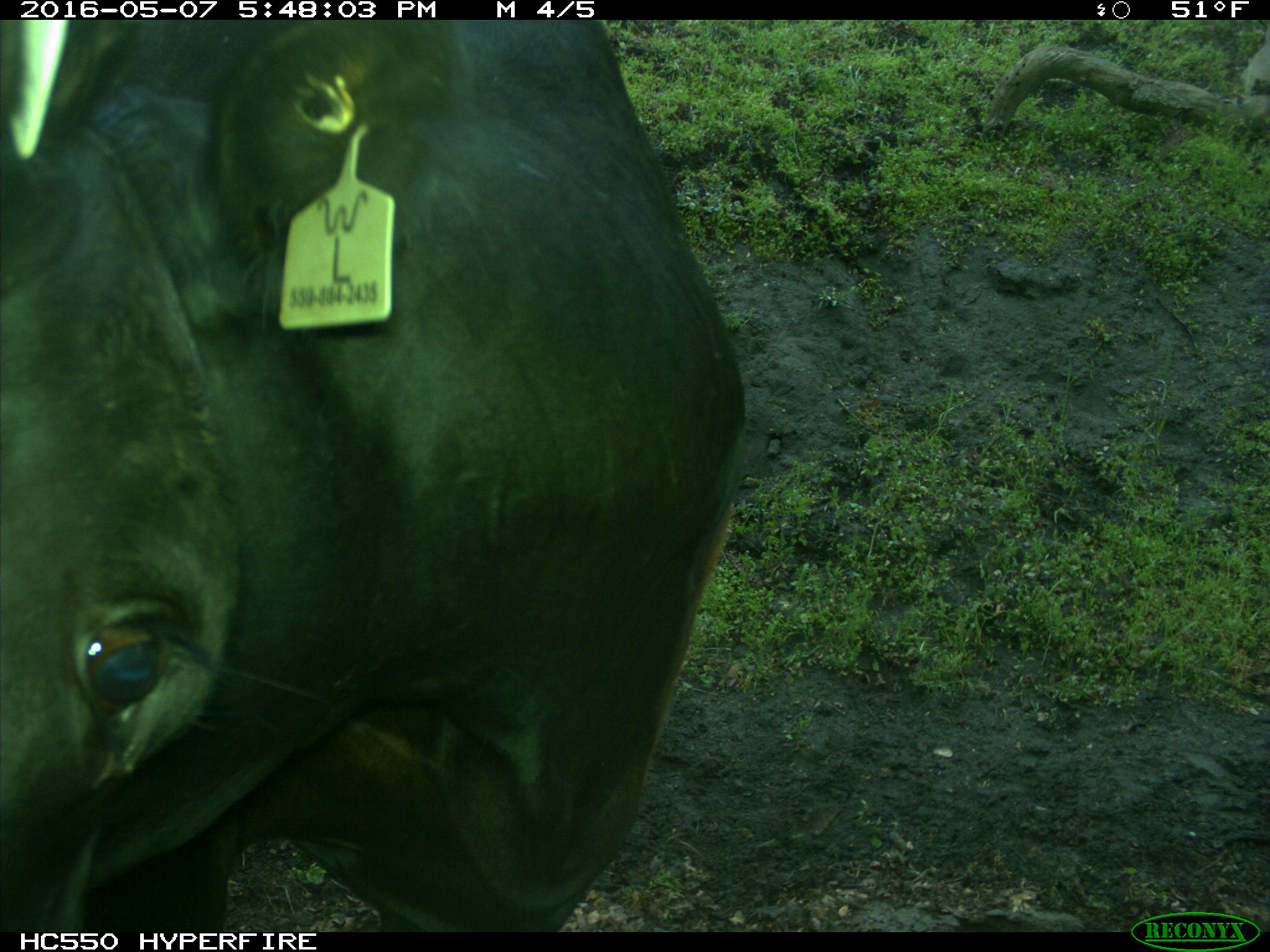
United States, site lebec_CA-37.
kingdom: Animalia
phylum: Chordata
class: Mammalia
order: Artiodactyla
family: Bovidae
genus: Bos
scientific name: Bos taurus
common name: domestic cow